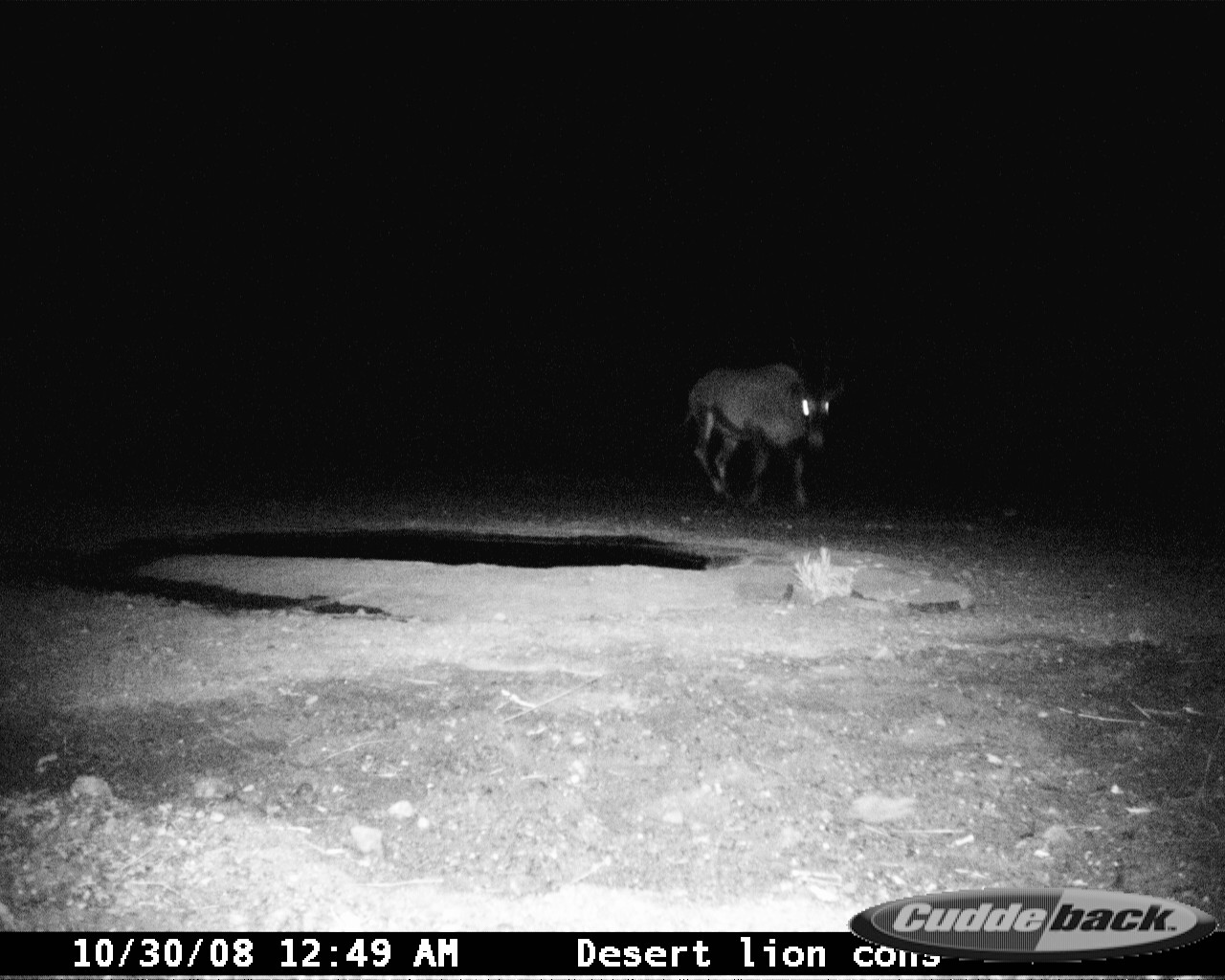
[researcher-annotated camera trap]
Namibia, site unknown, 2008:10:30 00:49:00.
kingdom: Animalia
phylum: Chordata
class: Mammalia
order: Artiodactyla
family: Bovidae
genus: Oryx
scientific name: Oryx gazella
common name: gemsbok